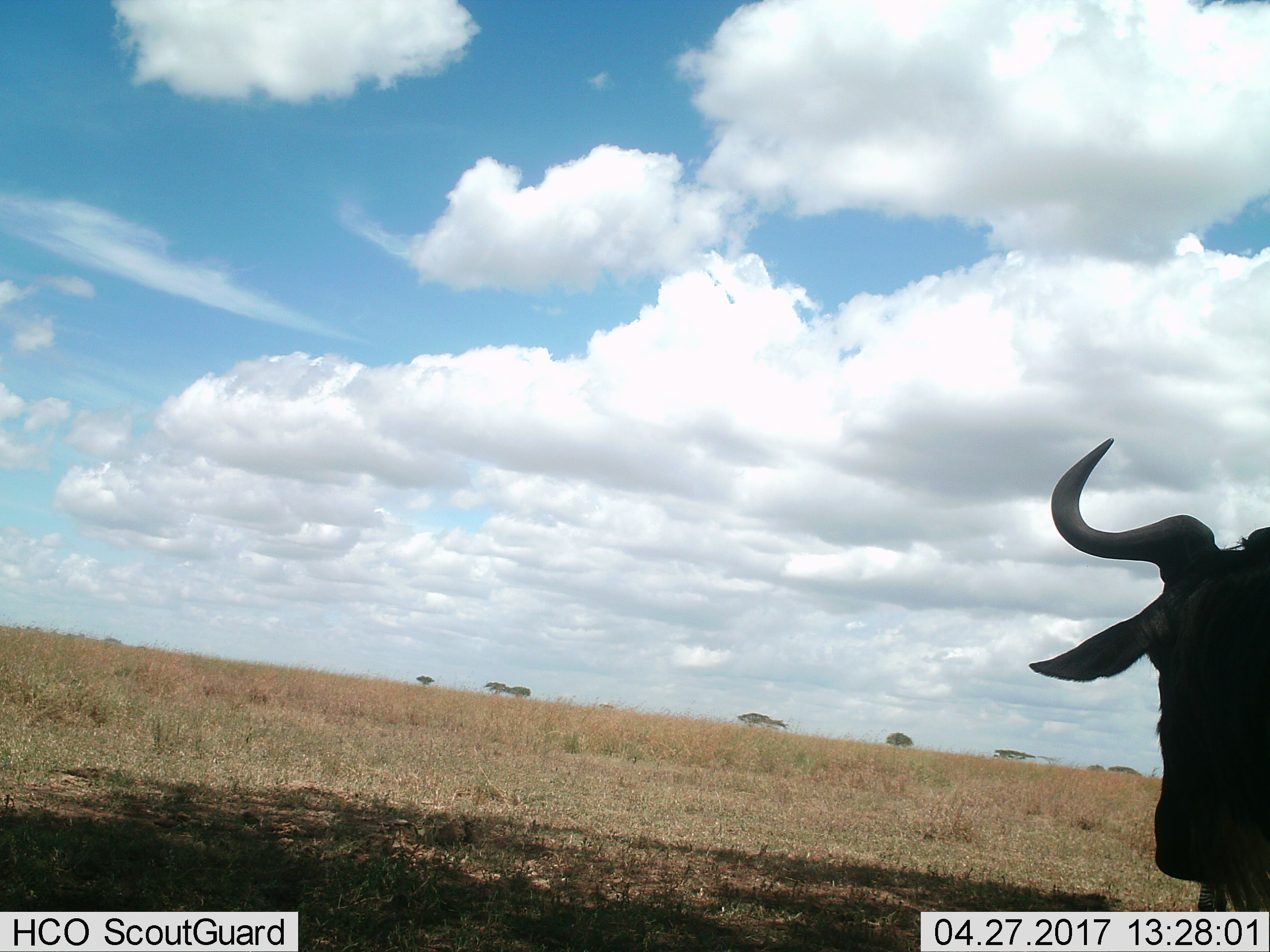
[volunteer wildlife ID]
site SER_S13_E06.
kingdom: Animalia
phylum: Chordata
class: Mammalia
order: Artiodactyla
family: Bovidae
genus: Connochaetes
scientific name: Connochaetes taurinus taurinus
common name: blue wildebeest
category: wildebeestblue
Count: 1.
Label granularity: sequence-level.